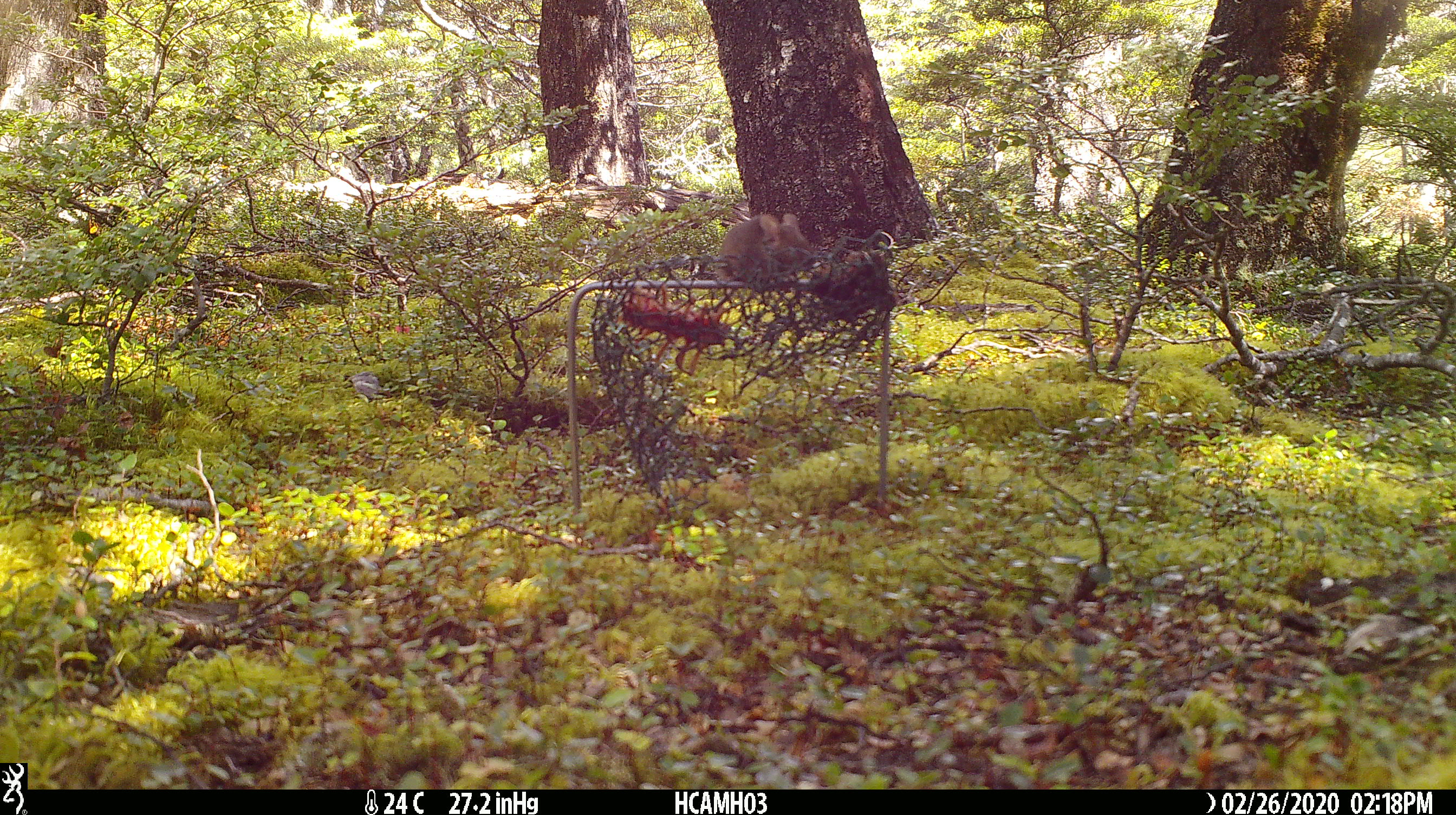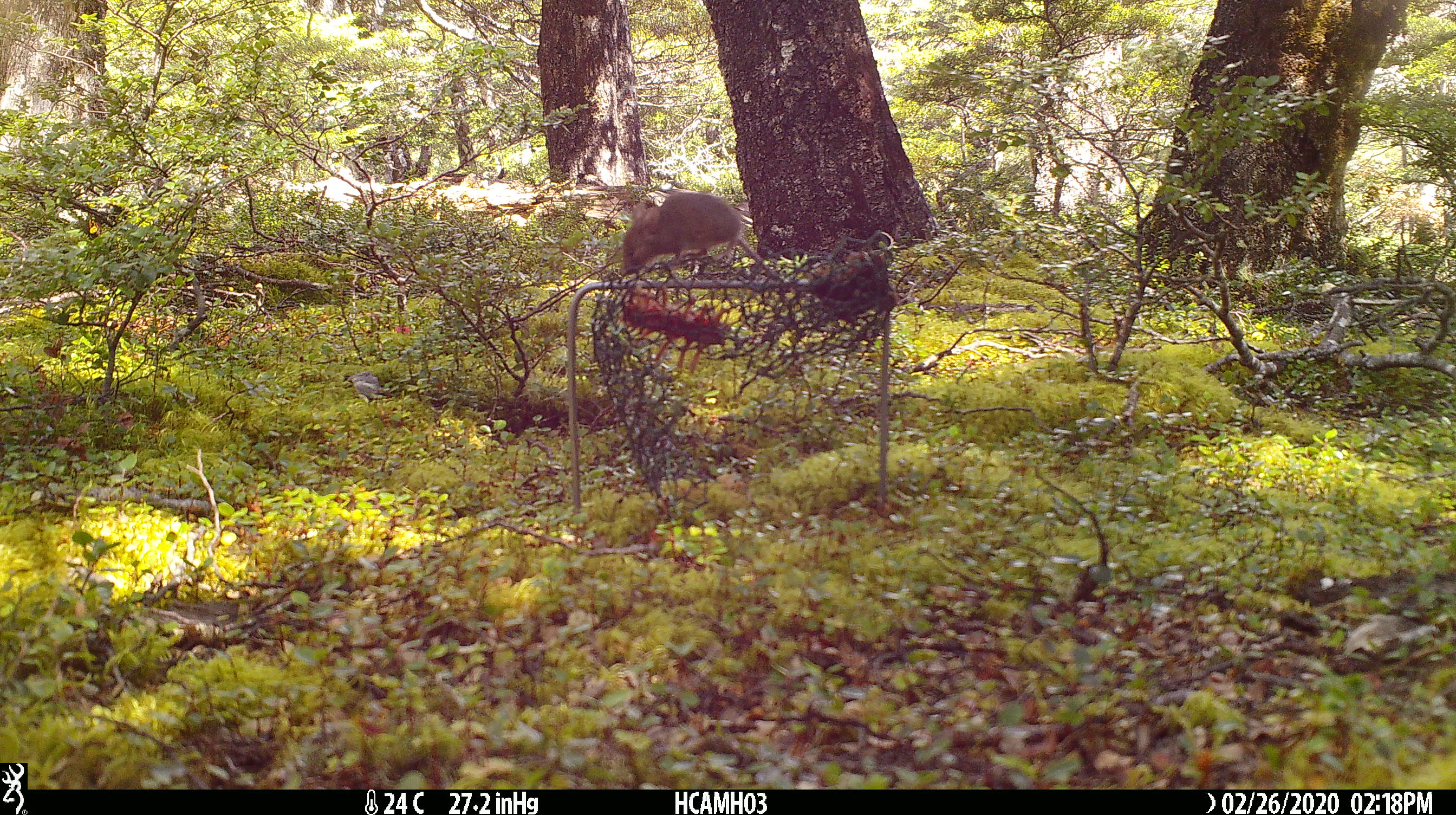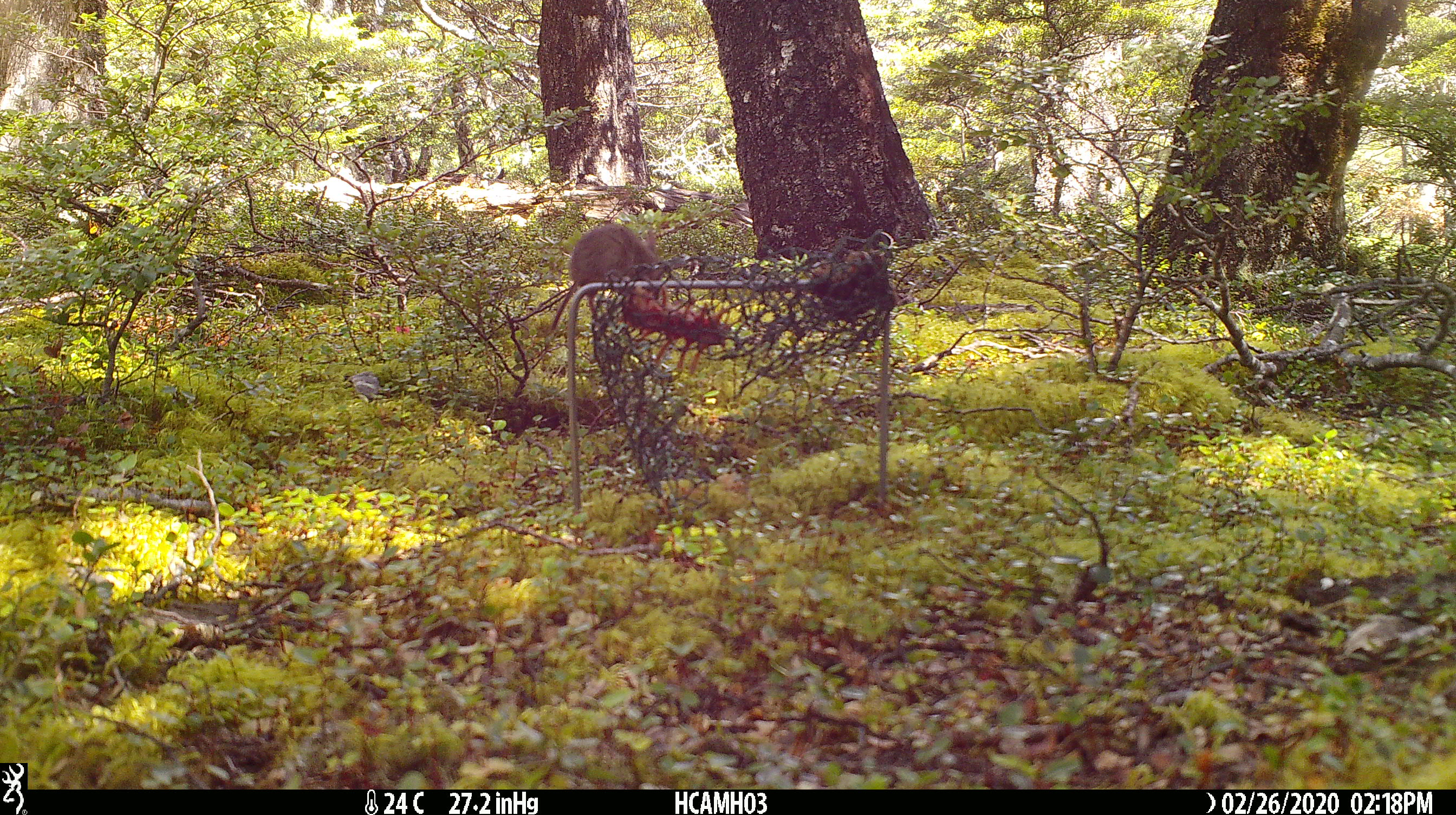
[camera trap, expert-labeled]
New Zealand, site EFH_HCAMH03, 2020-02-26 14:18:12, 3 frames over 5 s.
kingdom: Animalia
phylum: Chordata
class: Mammalia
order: Rodentia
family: Muridae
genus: Mus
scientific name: Mus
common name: mouse